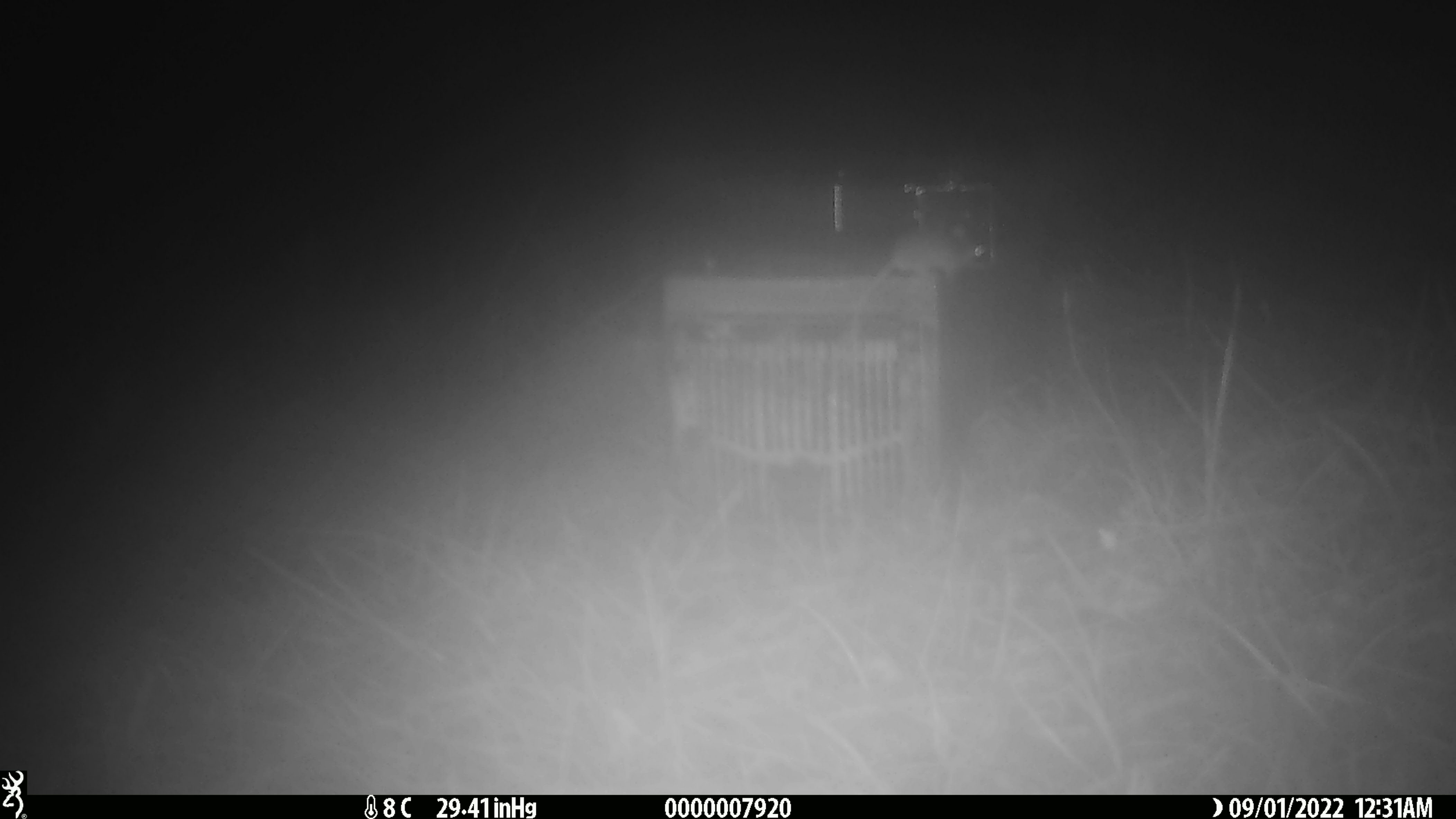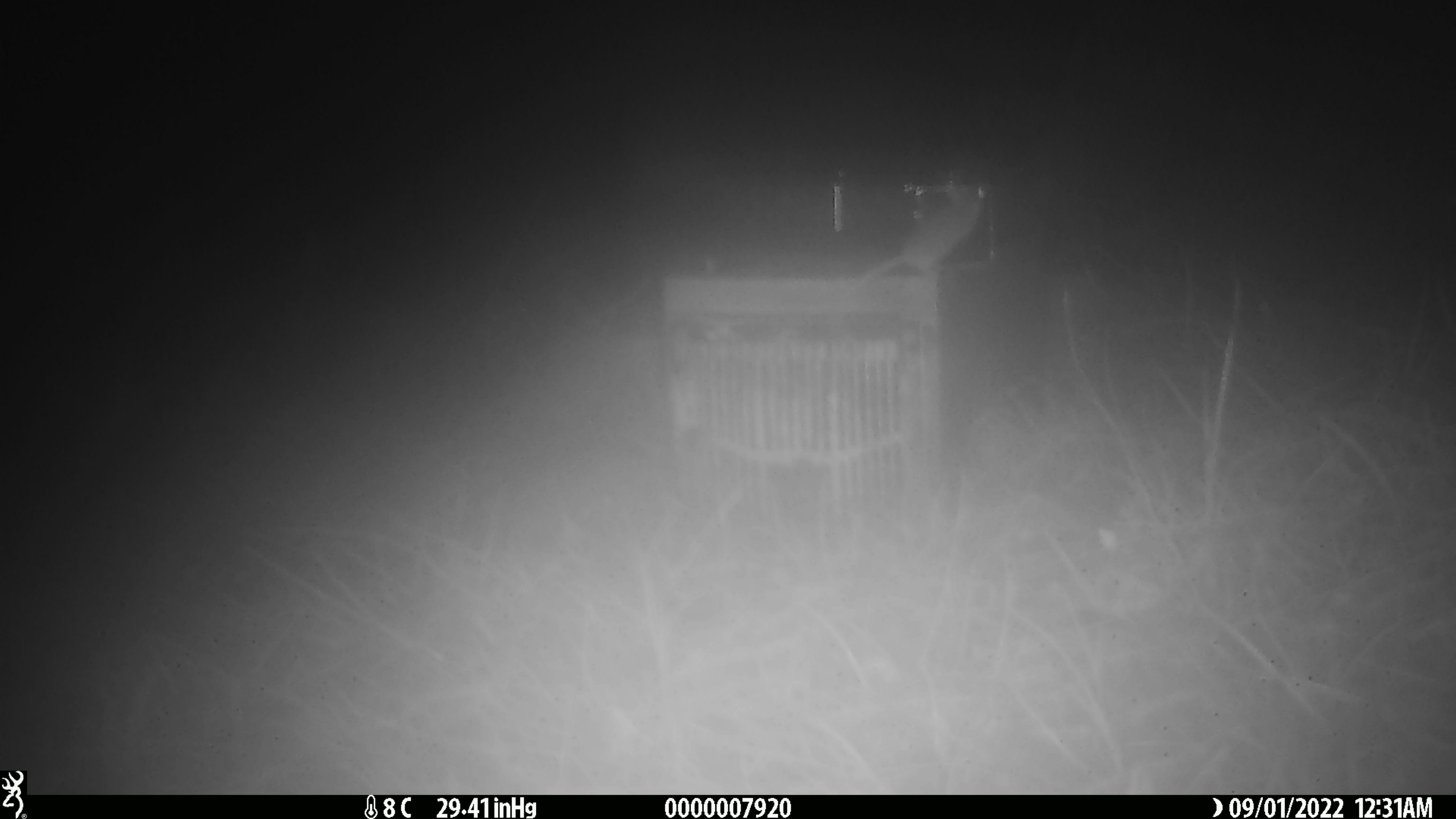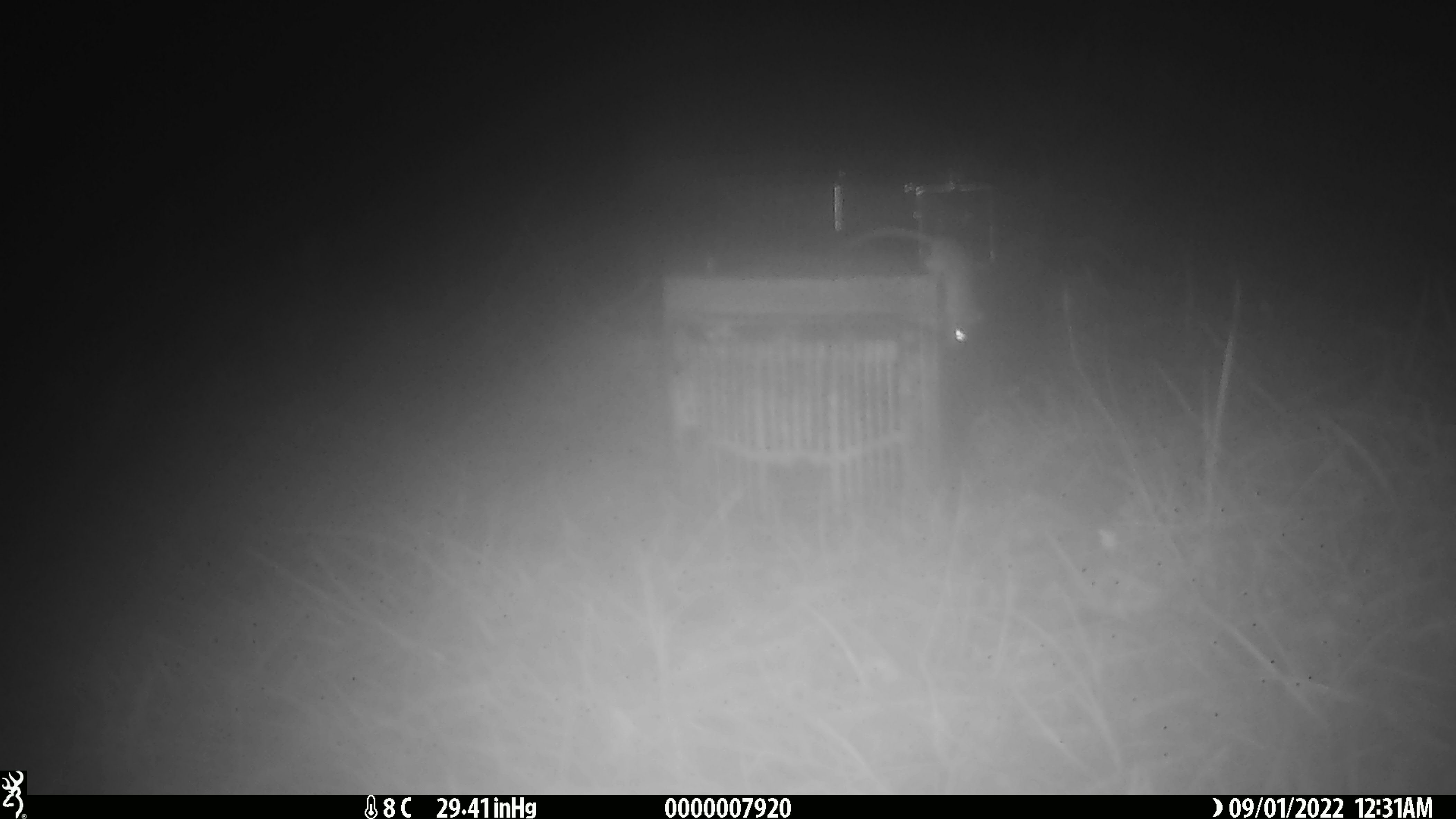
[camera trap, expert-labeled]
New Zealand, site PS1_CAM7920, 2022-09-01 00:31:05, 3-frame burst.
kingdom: Animalia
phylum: Chordata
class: Mammalia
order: Rodentia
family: Muridae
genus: Mus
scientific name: Mus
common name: mouse